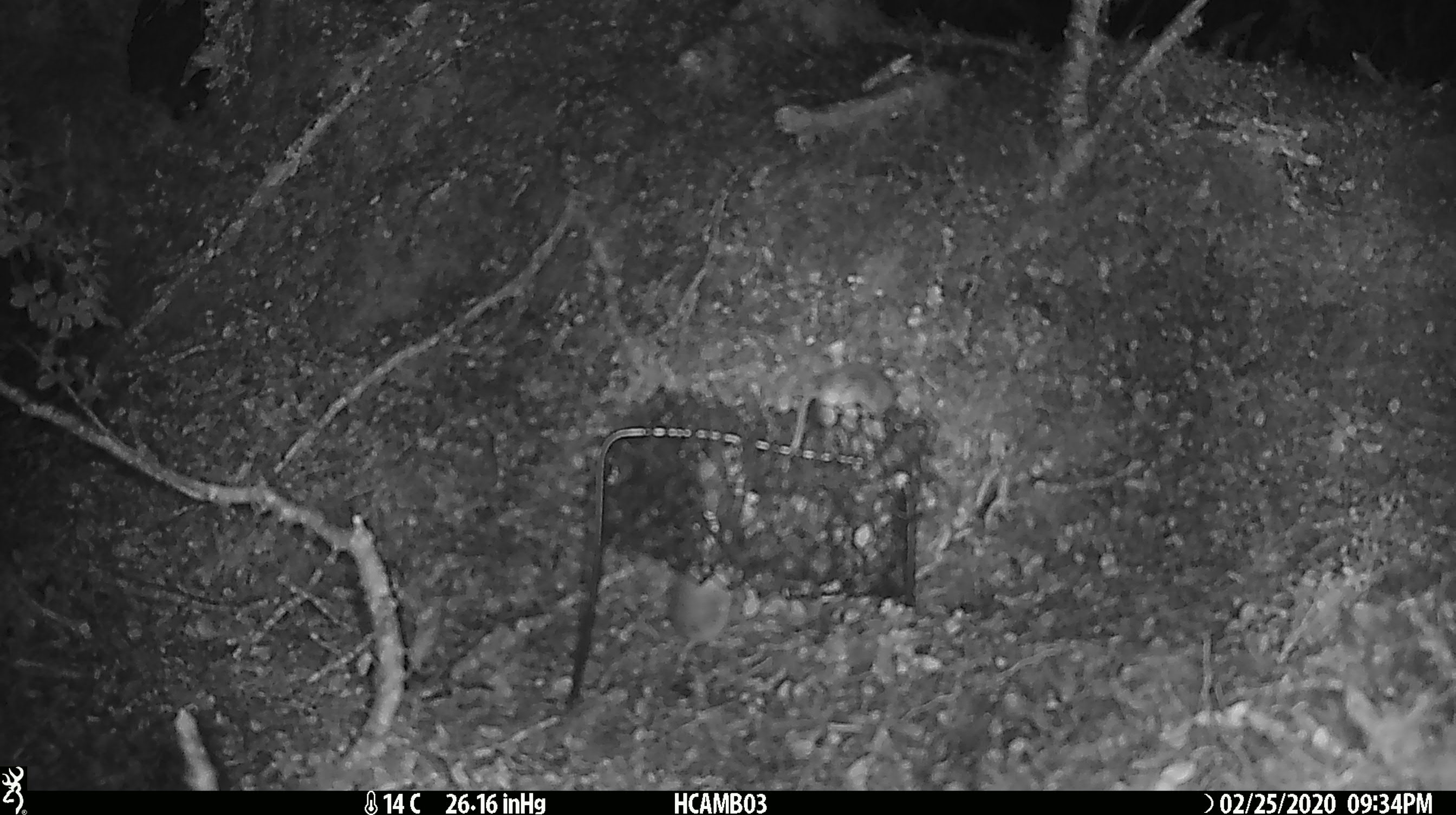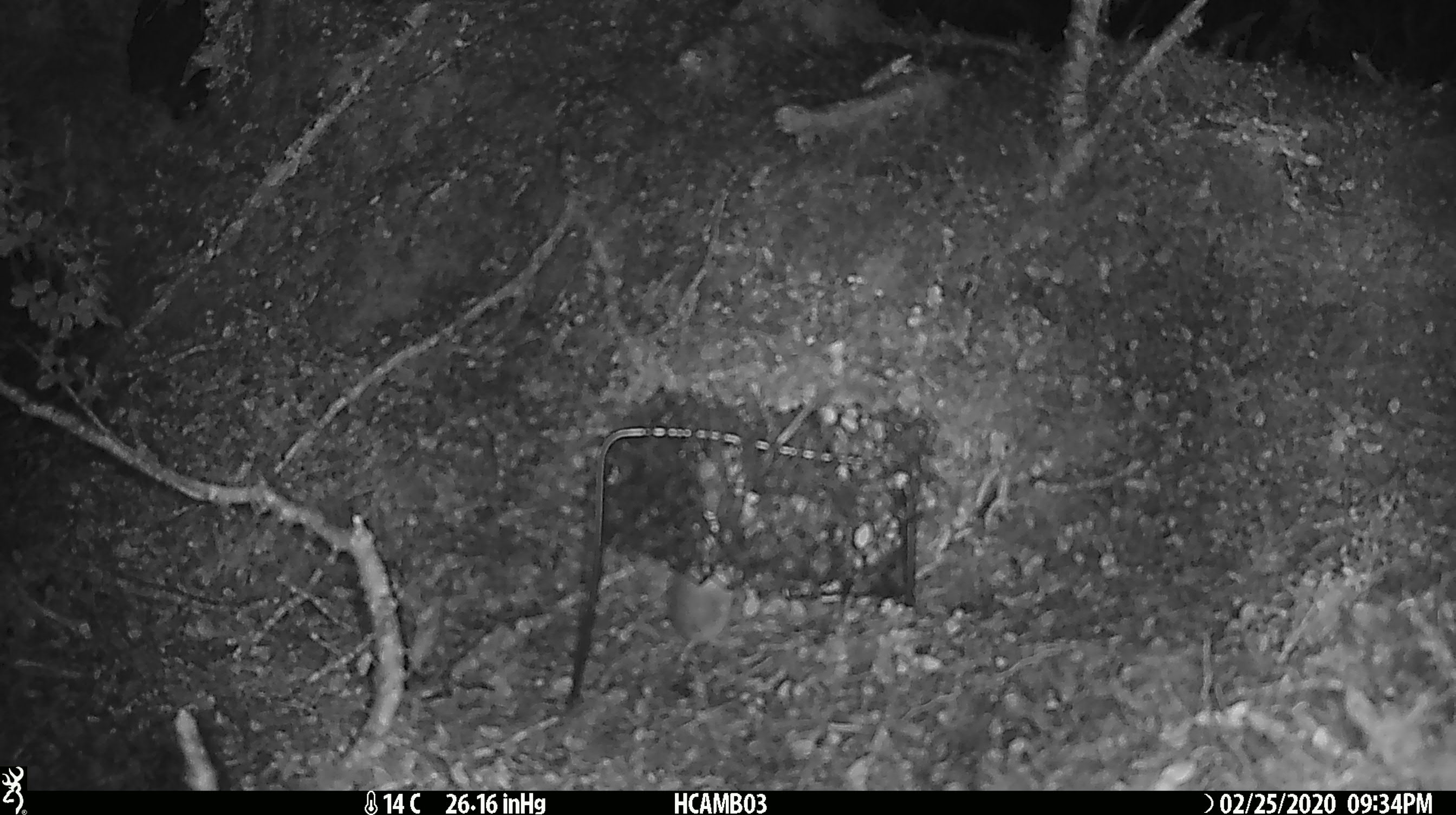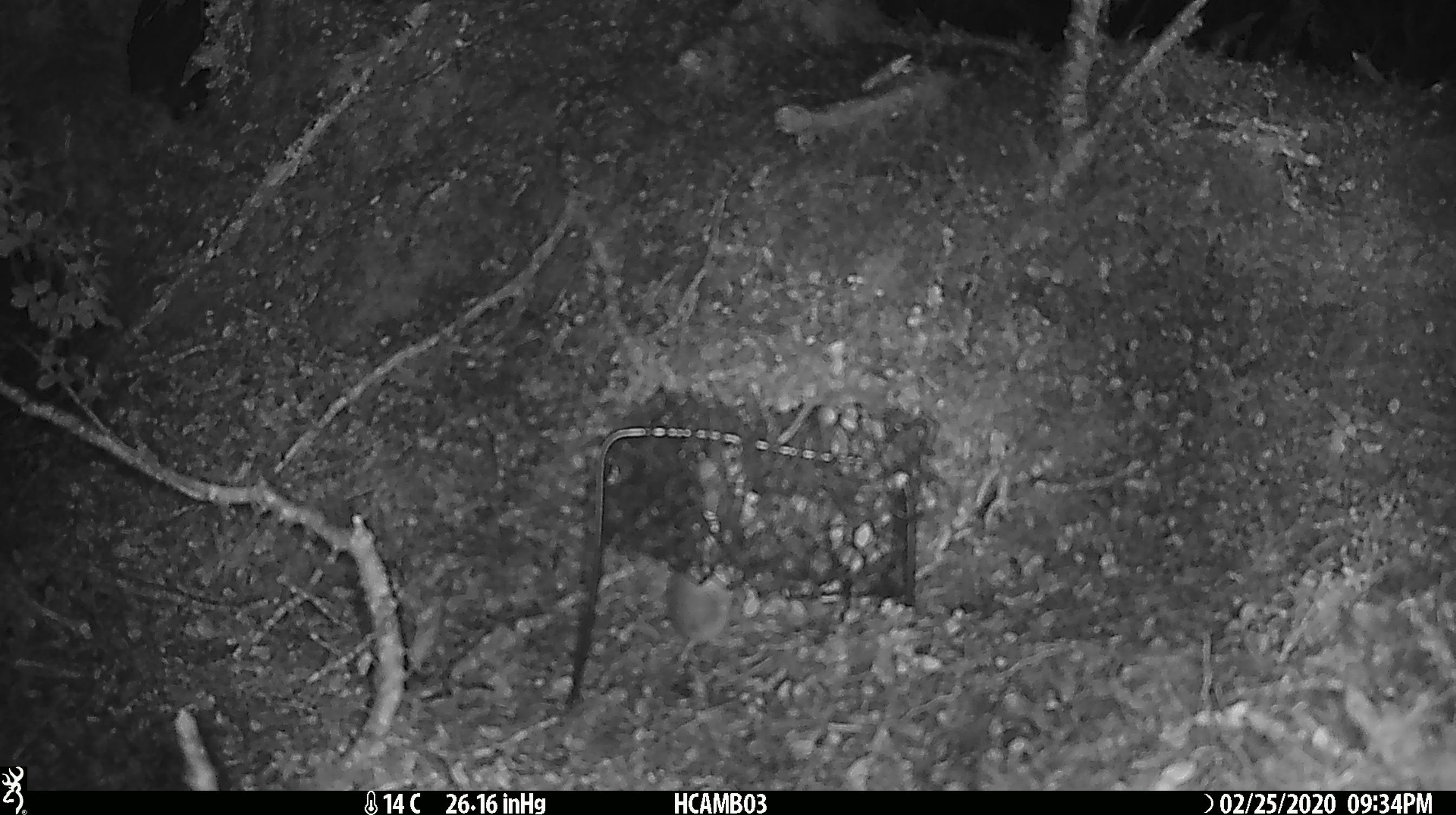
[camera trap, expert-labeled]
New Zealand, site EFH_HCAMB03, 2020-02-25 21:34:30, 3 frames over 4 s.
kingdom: Animalia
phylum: Chordata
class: Mammalia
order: Rodentia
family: Muridae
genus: Mus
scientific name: Mus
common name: mouse